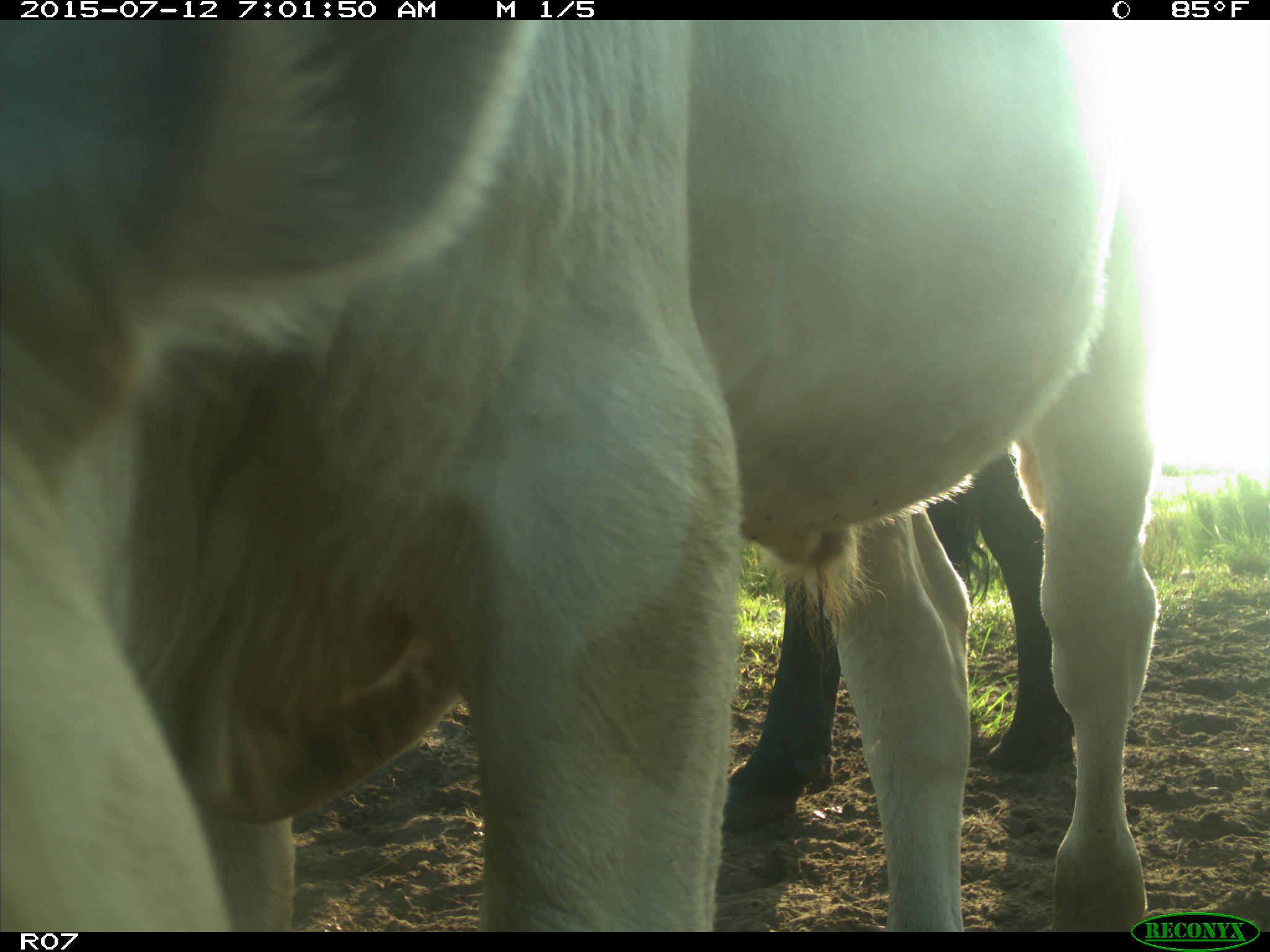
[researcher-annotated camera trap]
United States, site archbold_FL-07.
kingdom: Animalia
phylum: Chordata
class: Mammalia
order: Artiodactyla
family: Bovidae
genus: Bos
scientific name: Bos taurus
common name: domestic cow